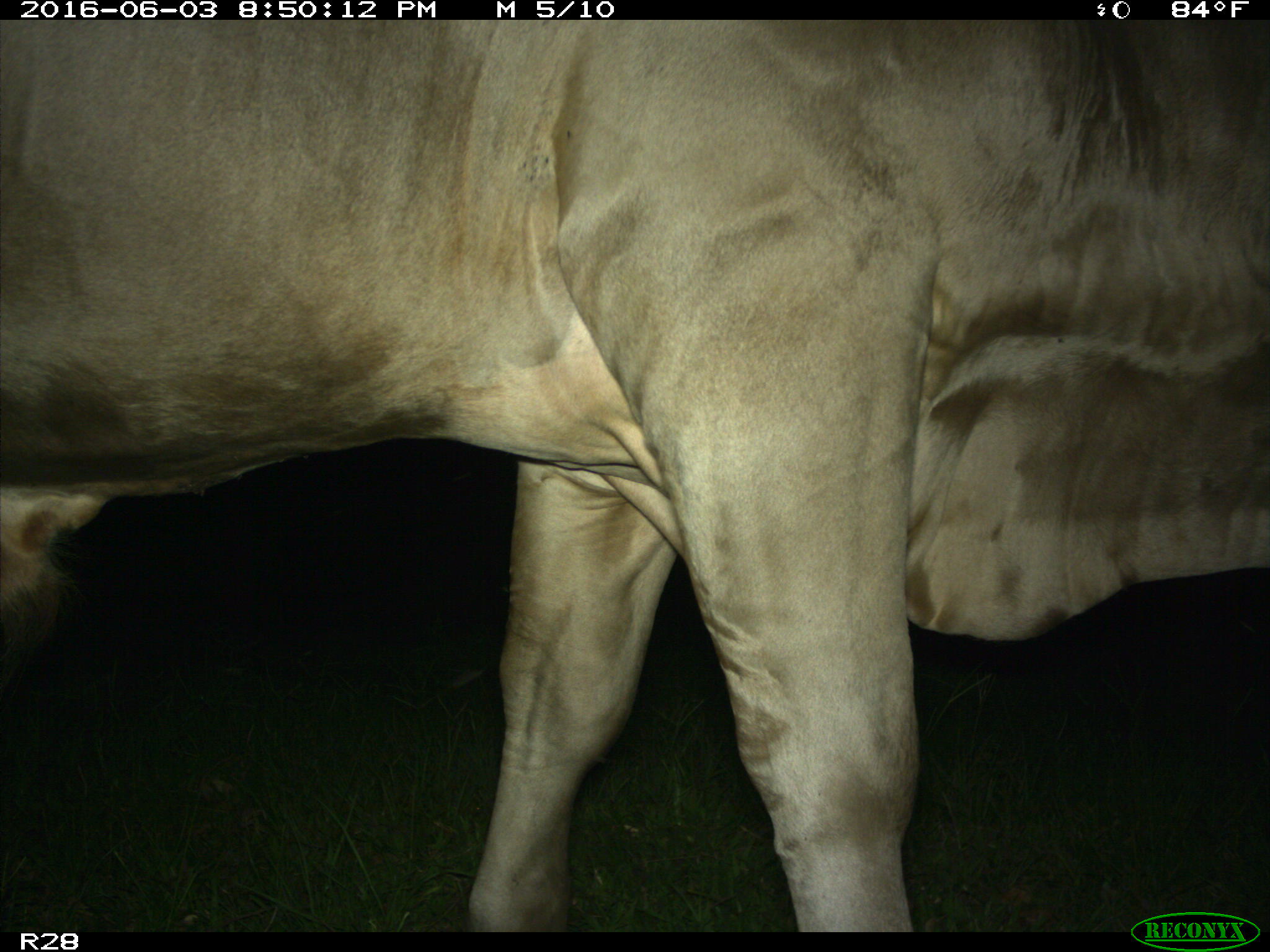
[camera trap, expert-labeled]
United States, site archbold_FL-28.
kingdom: Animalia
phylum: Chordata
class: Mammalia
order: Artiodactyla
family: Bovidae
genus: Bos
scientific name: Bos taurus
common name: domestic cow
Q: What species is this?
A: Bos taurus (domestic cow).